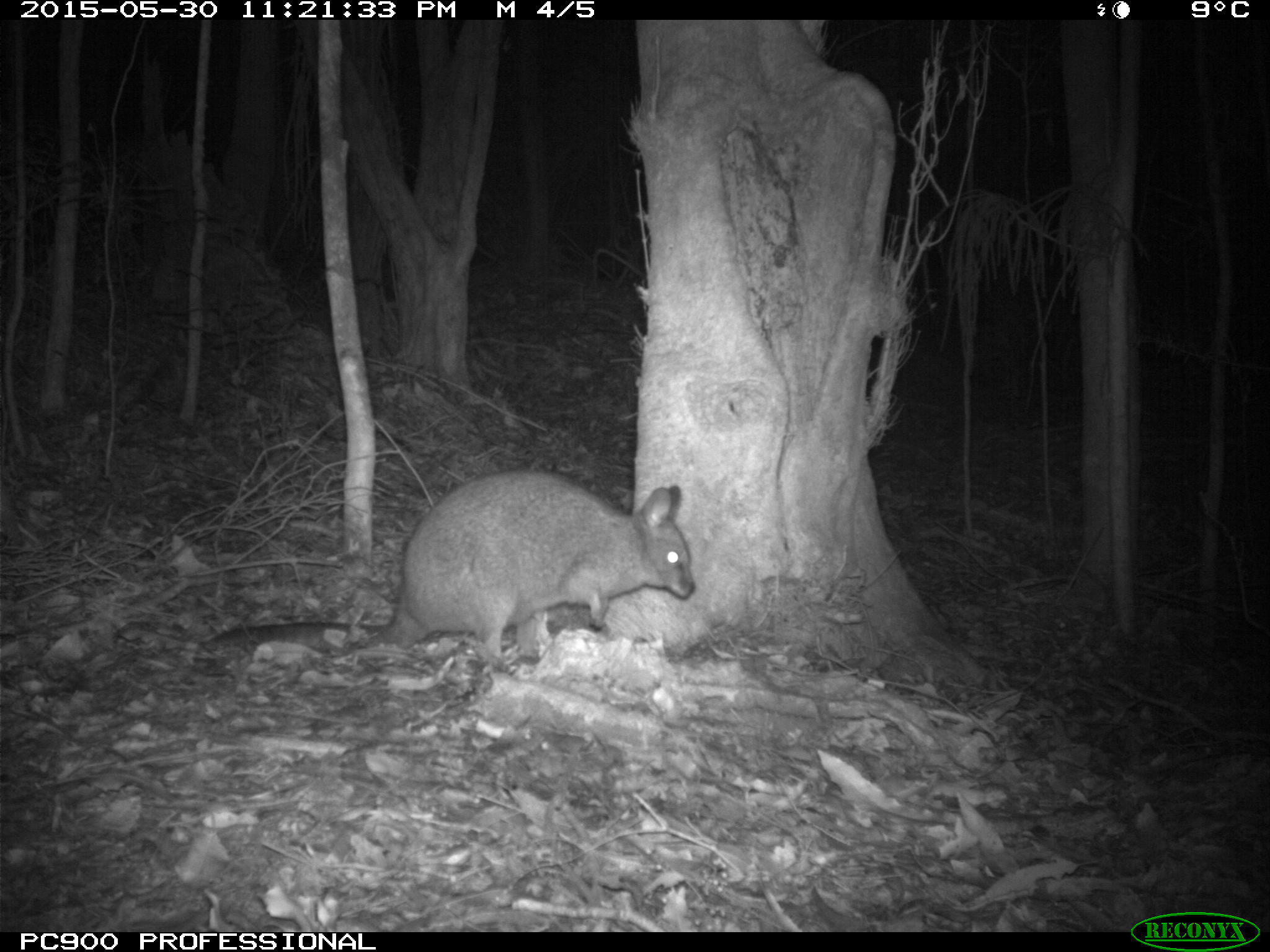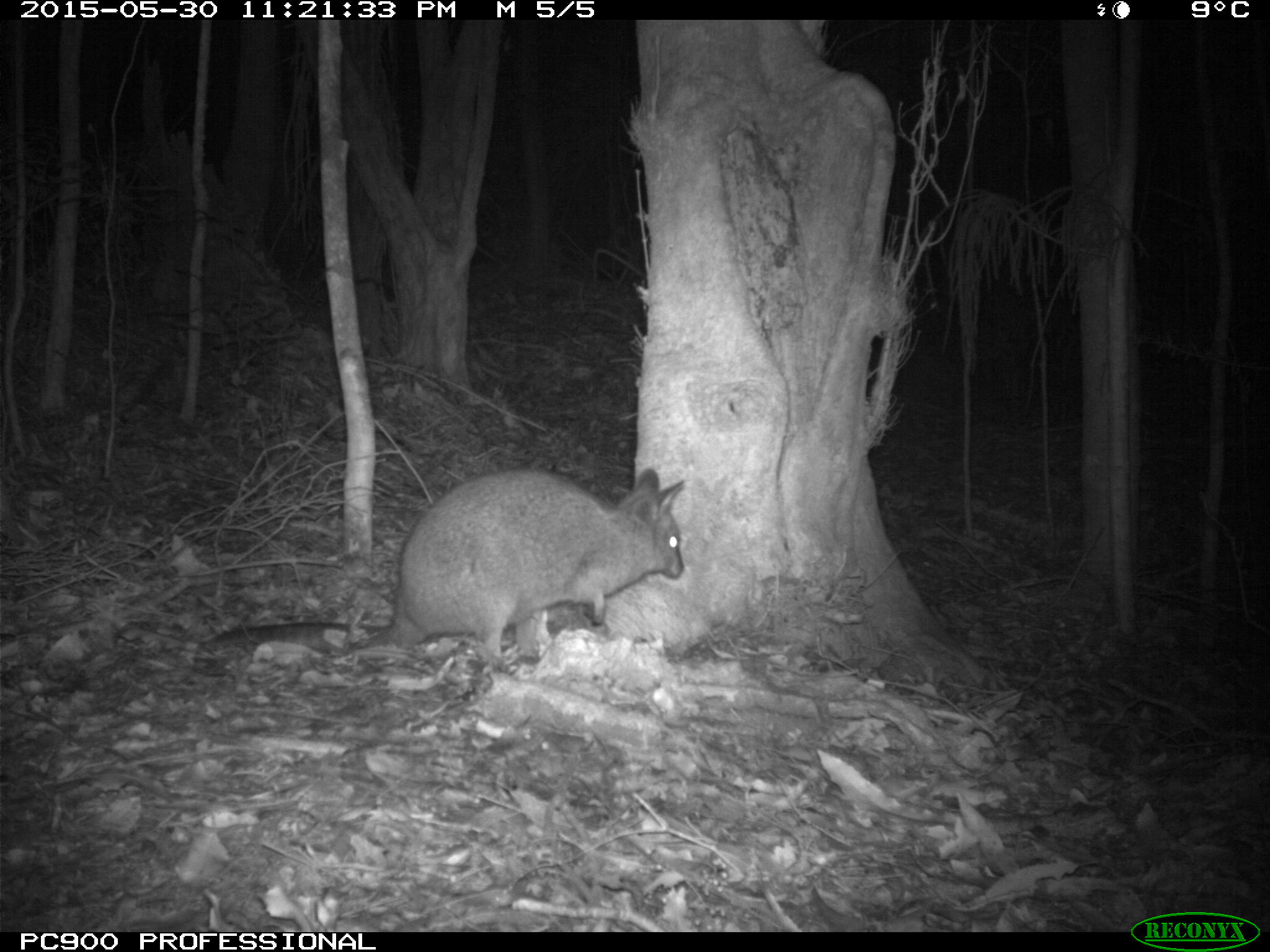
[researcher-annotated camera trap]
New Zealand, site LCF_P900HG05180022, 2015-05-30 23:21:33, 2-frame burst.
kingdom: Animalia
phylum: Chordata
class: Mammalia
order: Diprotodontia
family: Macropodidae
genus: Notamacropus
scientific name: Notamacropus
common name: wallaby